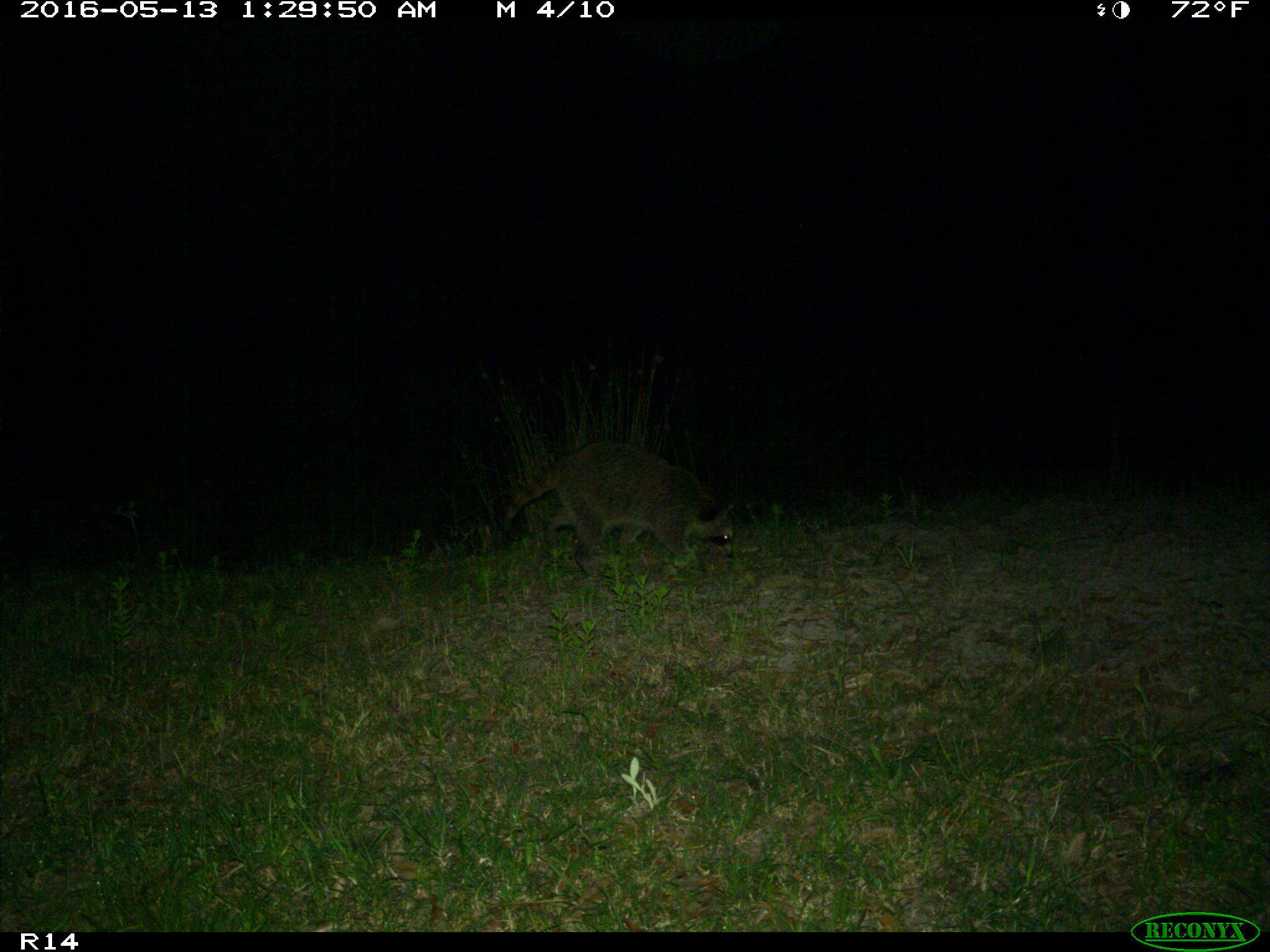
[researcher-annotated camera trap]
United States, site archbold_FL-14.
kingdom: Animalia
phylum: Chordata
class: Mammalia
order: Carnivora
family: Procyonidae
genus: Procyon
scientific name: Procyon lotor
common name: common raccoon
Procyon lotor (common raccoon).